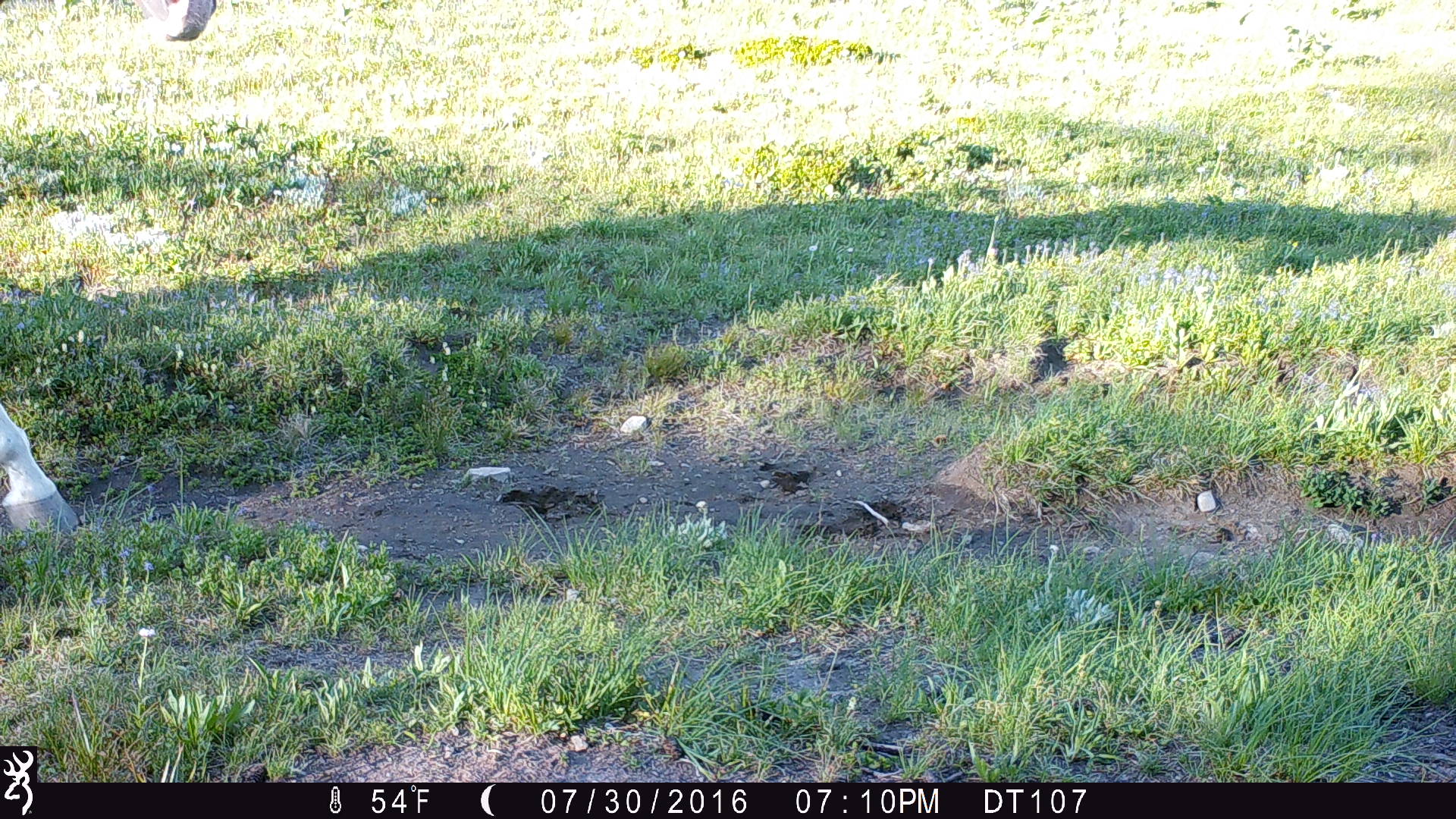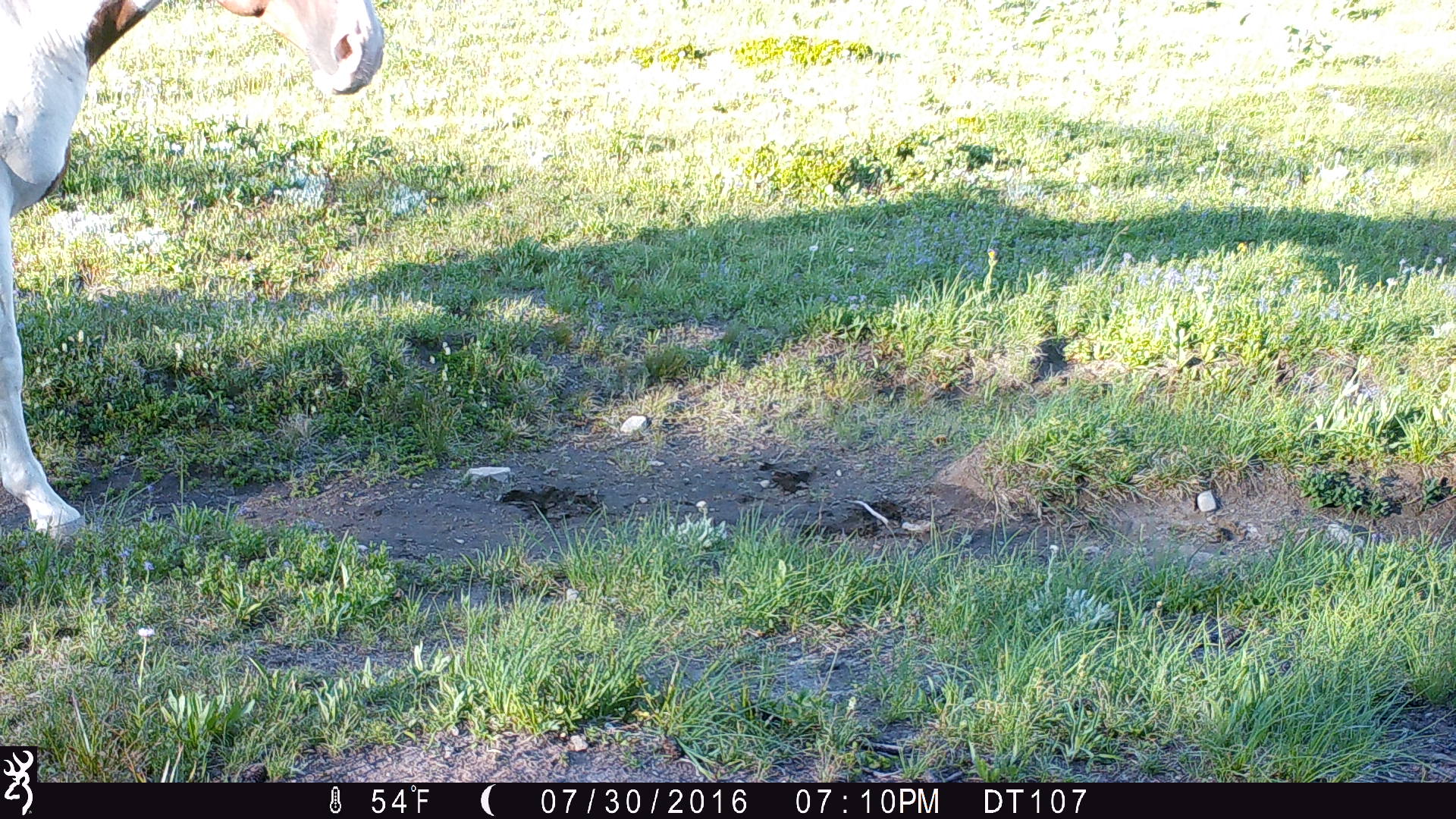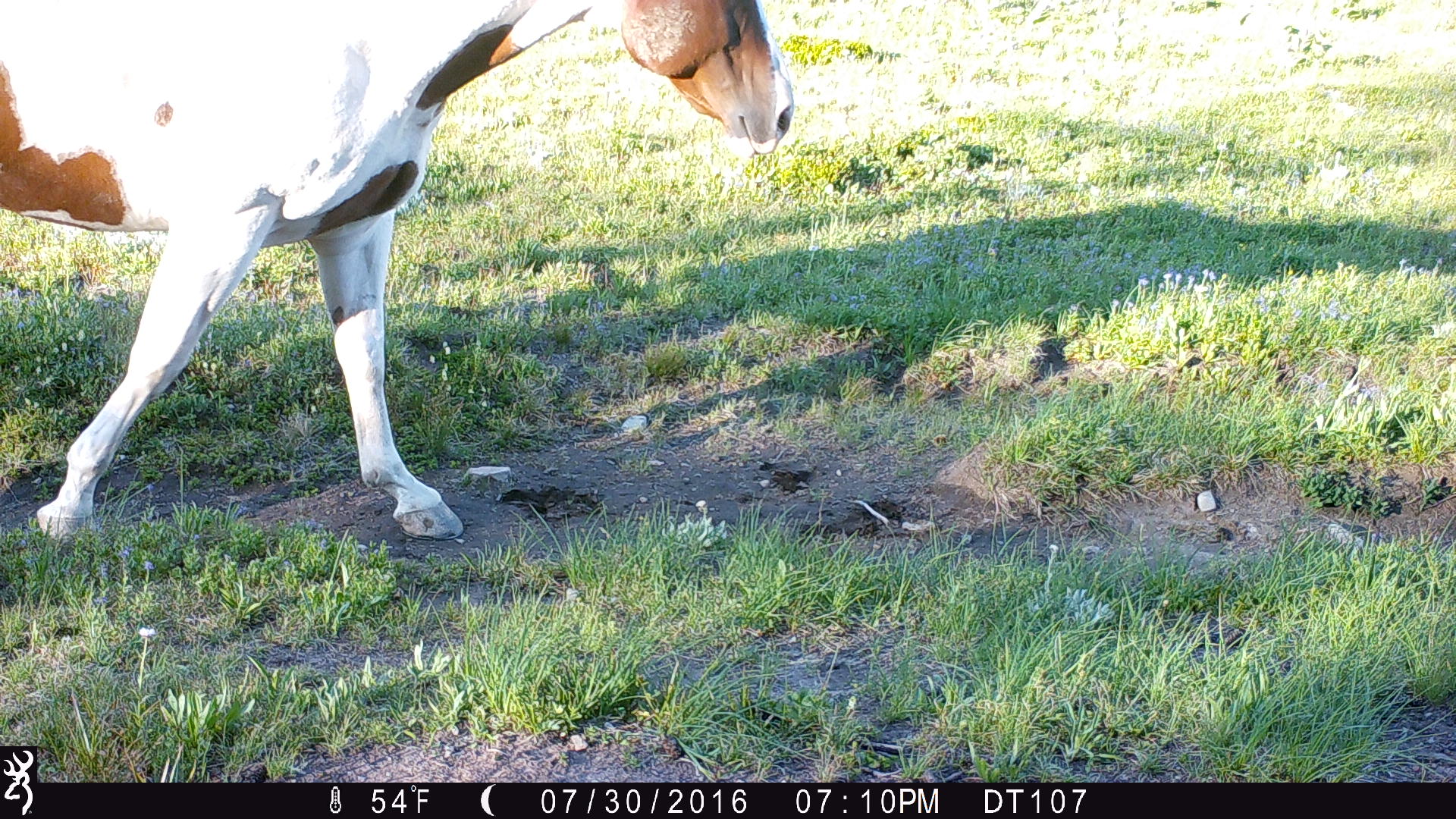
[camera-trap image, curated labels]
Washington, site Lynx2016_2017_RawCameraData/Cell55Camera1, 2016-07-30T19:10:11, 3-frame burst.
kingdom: Animalia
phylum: Chordata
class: Mammalia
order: Perissodactyla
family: Equidae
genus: Equus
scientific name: Equus caballus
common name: domestic horse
Domestic horse (Equus caballus). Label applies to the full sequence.